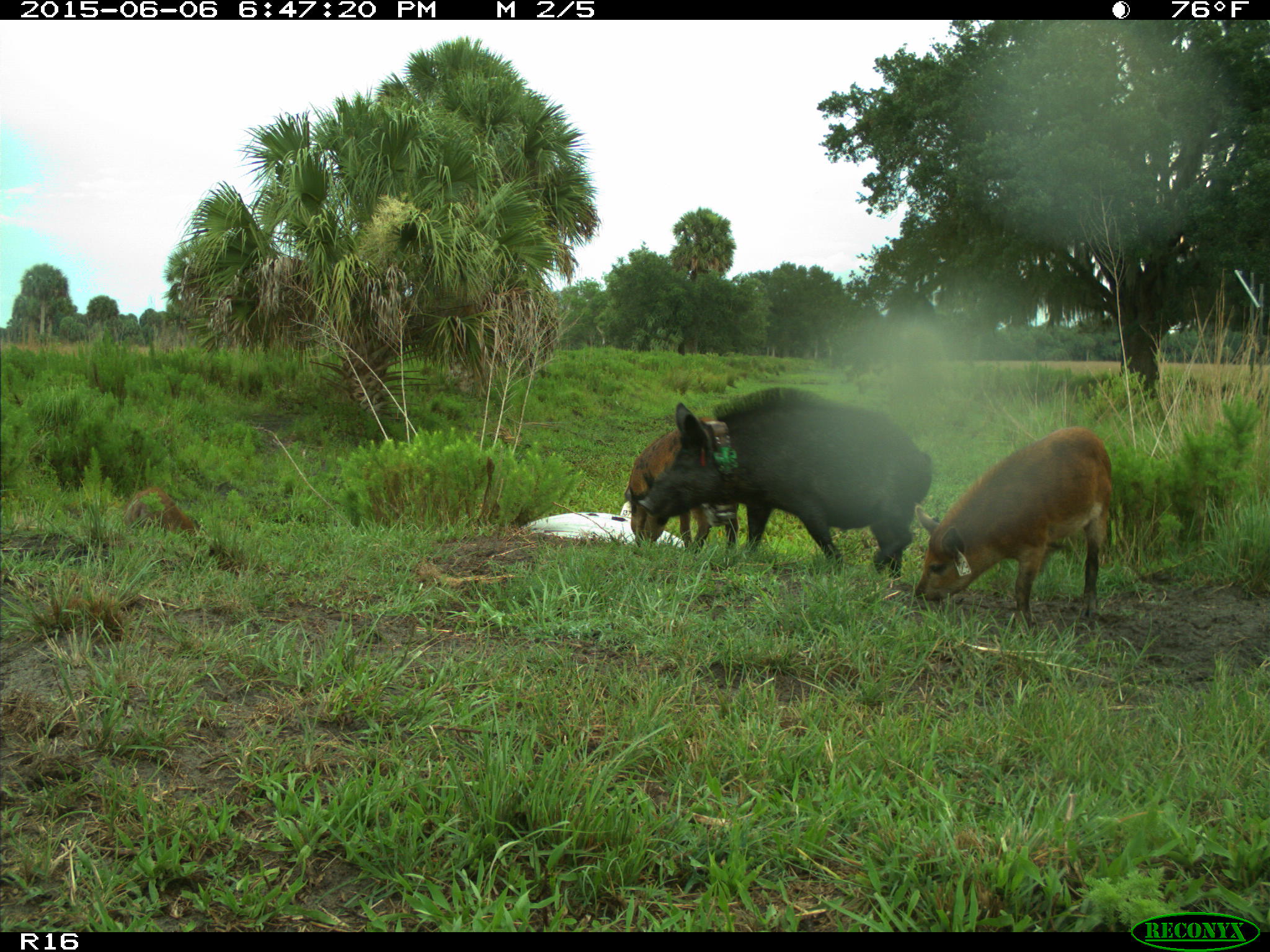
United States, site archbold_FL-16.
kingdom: Animalia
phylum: Chordata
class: Mammalia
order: Artiodactyla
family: Suidae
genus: Sus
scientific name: Sus scrofa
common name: wild boar